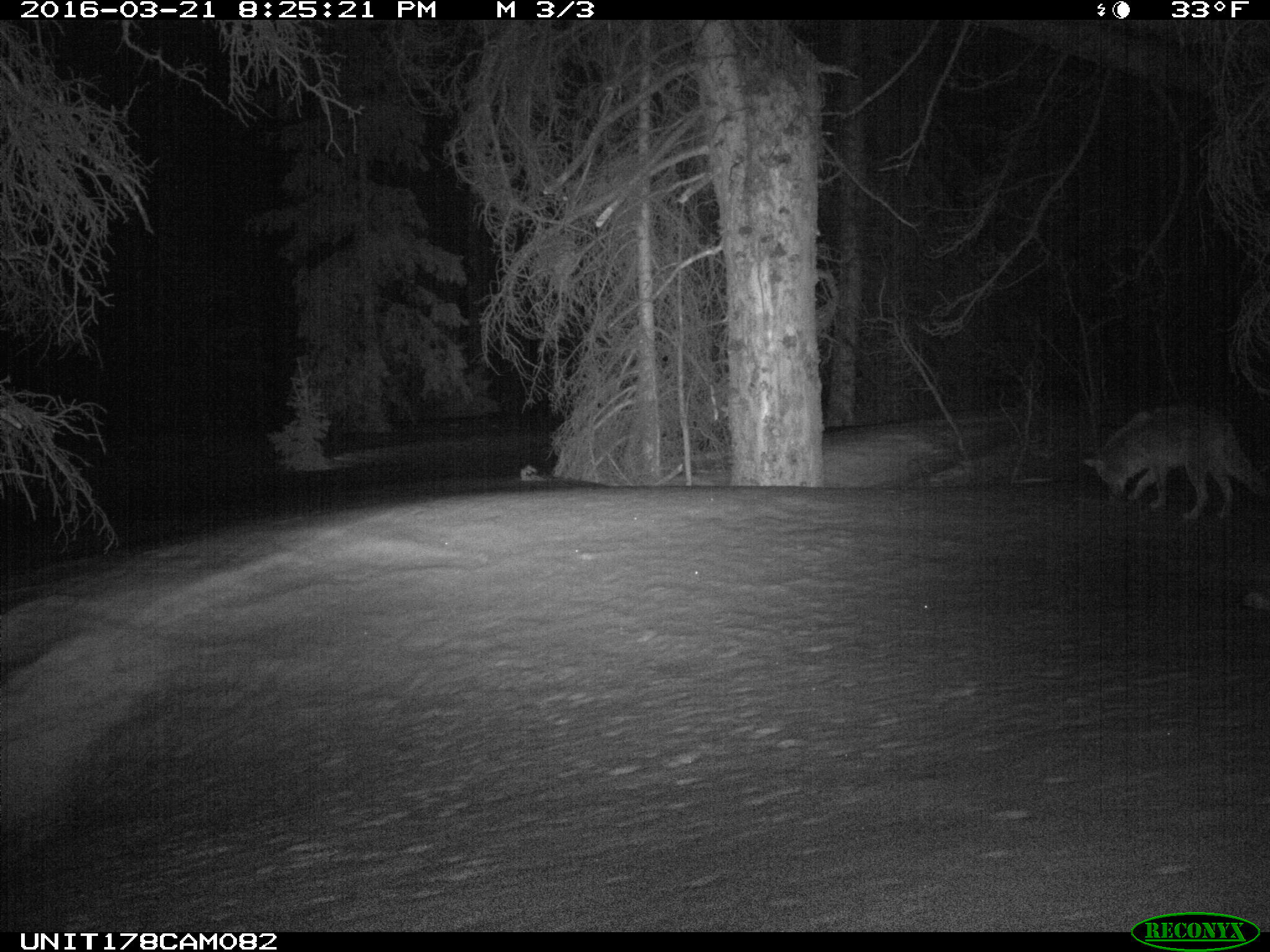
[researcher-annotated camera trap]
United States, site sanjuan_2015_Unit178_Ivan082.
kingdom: Animalia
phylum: Chordata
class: Mammalia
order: Carnivora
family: Canidae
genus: Canis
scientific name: Canis latrans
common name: coyote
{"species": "Canis latrans (coyote)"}